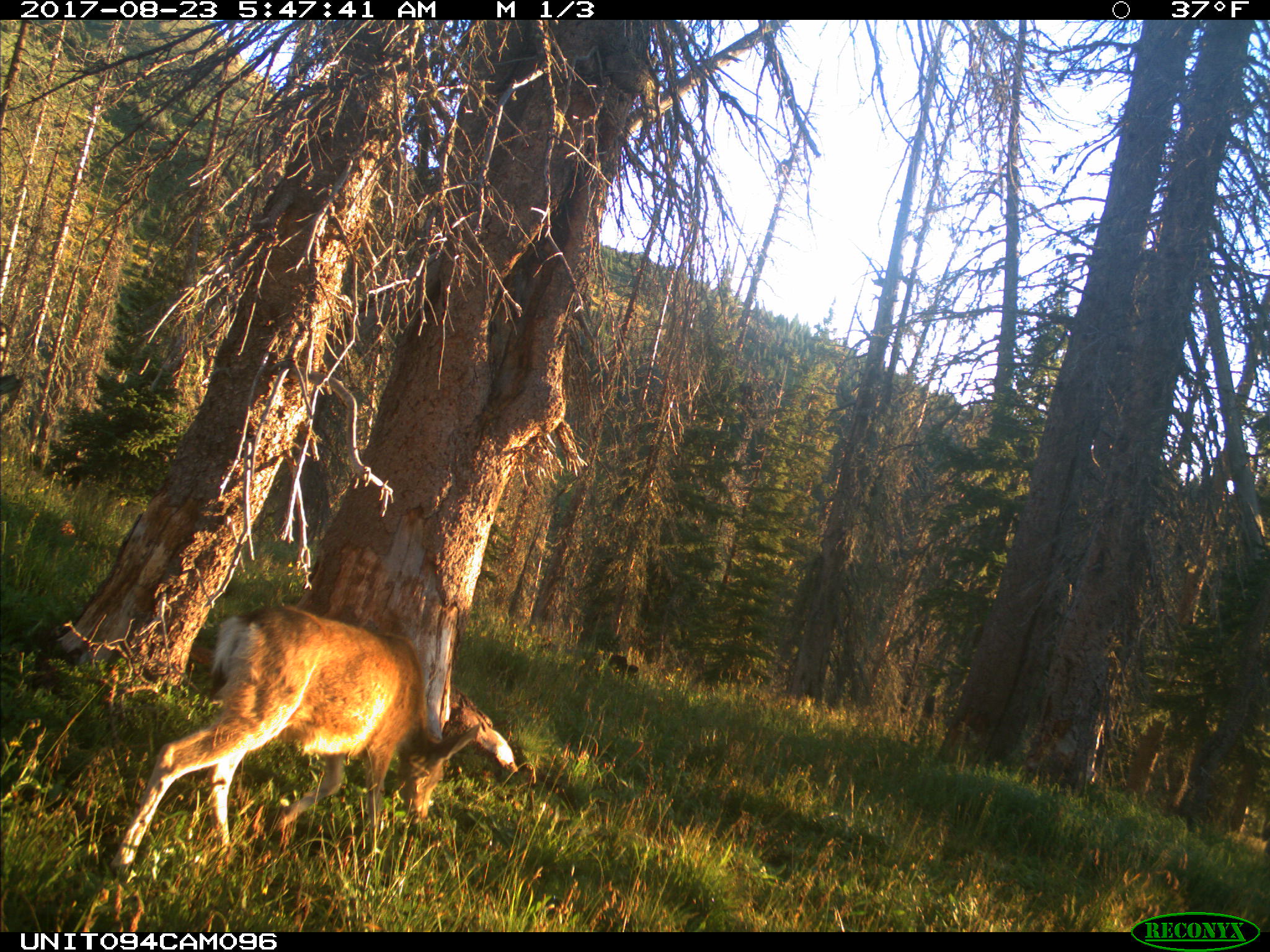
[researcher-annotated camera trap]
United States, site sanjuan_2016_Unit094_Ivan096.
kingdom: Animalia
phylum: Chordata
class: Mammalia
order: Artiodactyla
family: Cervidae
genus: Odocoileus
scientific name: Odocoileus hemionus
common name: mule deer